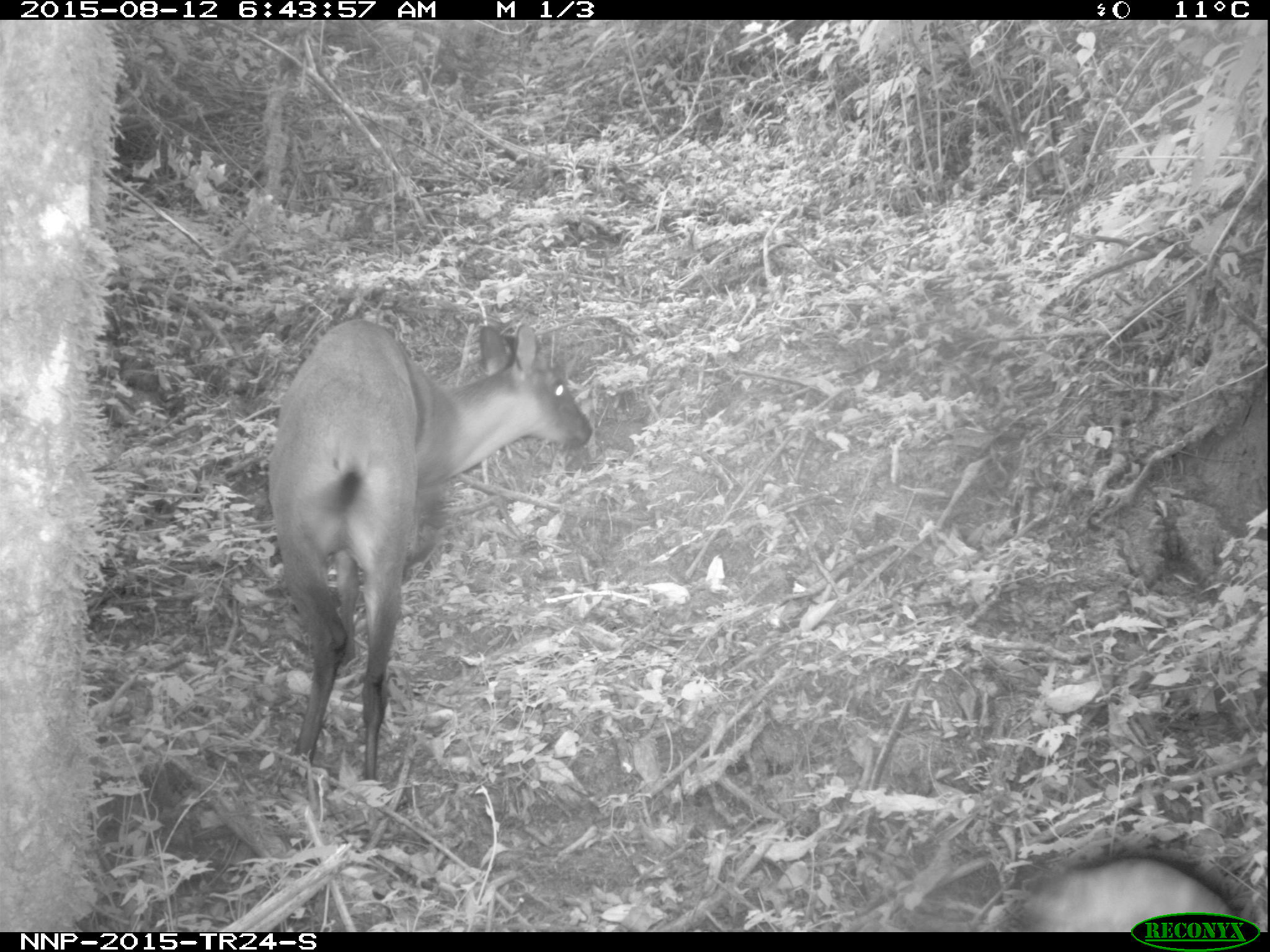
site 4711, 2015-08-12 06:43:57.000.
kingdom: Animalia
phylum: Chordata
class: Mammalia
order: Artiodactyla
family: Bovidae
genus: Cephalophus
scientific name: Cephalophus nigrifrons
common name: black-fronted duiker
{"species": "Cephalophus nigrifrons (black-fronted duiker)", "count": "1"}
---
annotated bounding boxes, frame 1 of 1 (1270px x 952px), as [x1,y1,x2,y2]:
cephalophus nigrifrons: [265,314,594,782]; [996,846,1249,929]